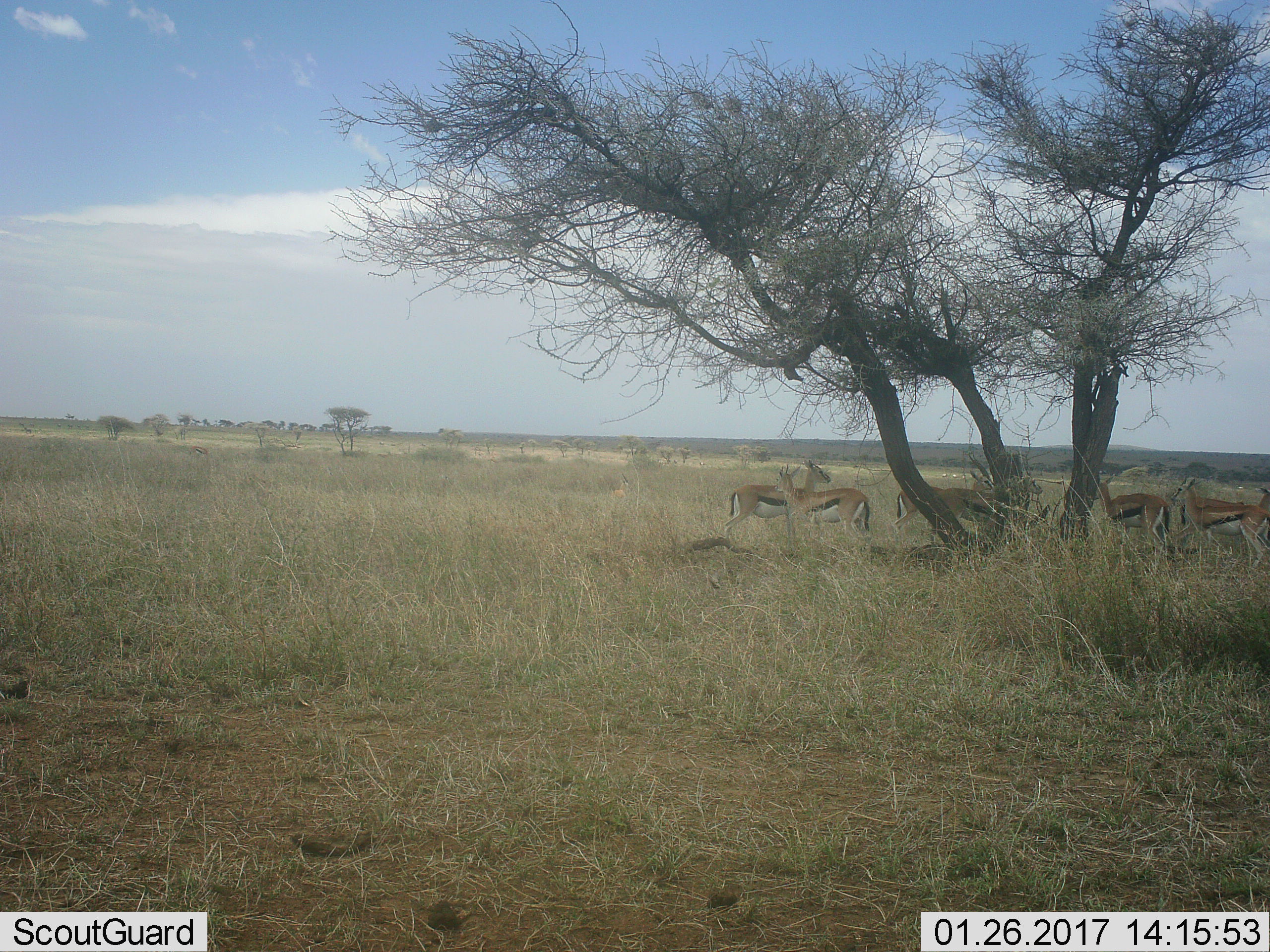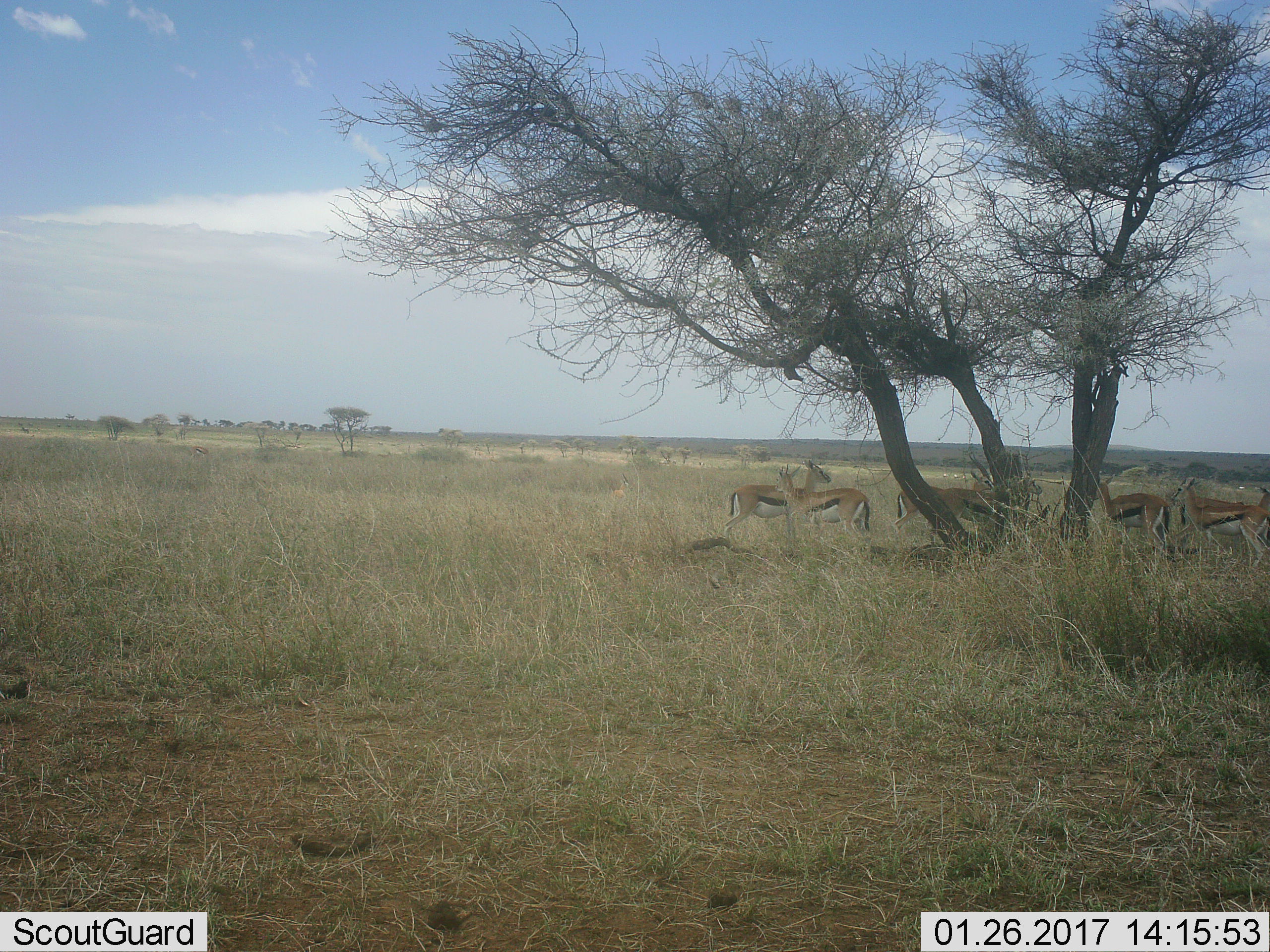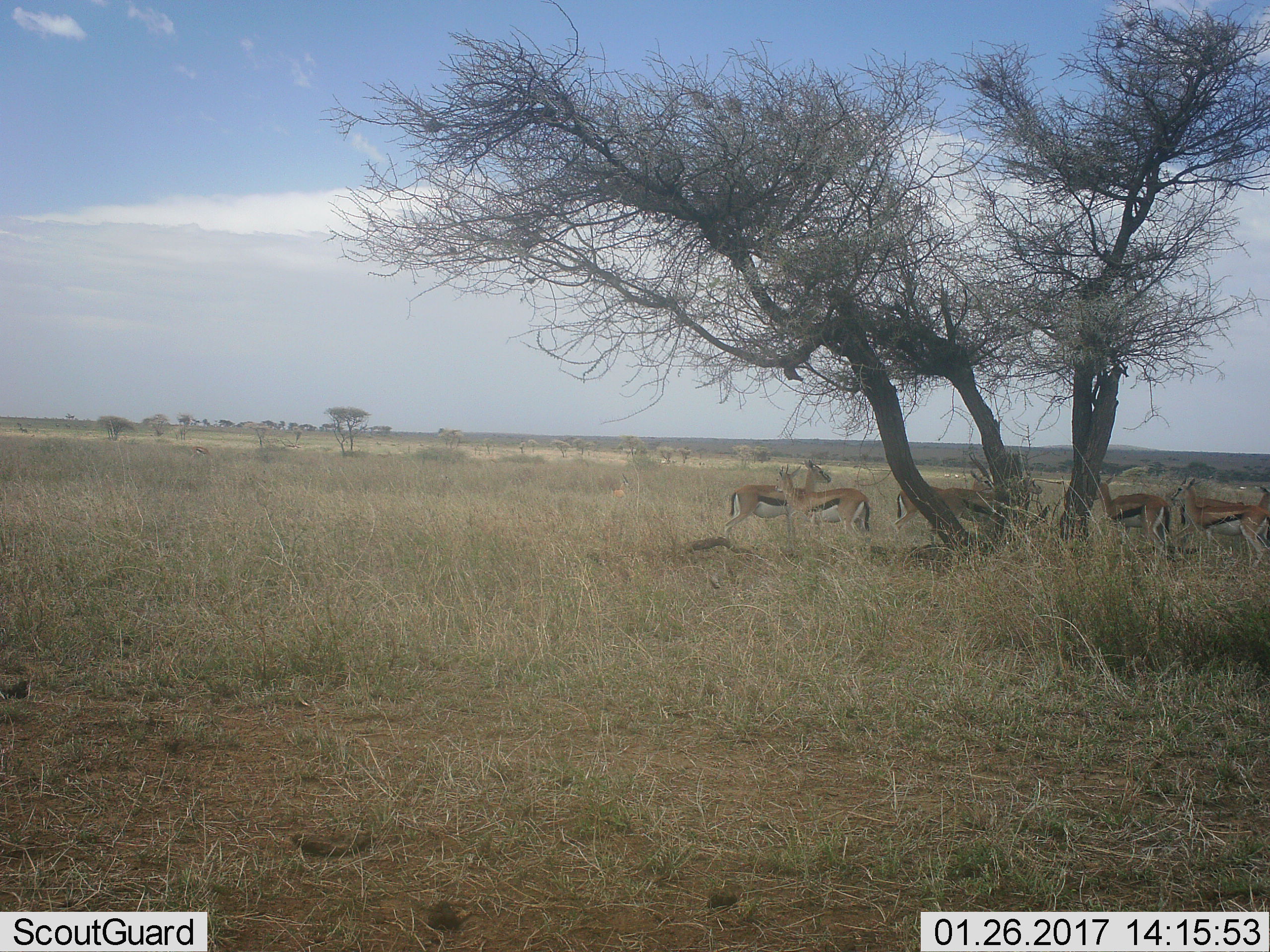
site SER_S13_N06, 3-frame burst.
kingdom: Animalia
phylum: Chordata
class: Mammalia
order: Artiodactyla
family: Bovidae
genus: Eudorcas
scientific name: Eudorcas thomsonii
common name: thomson's gazelle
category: gazellethomsons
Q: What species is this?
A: Gazellethomsons (thomson's gazelle) (Eudorcas thomsonii).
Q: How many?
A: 8.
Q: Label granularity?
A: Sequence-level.